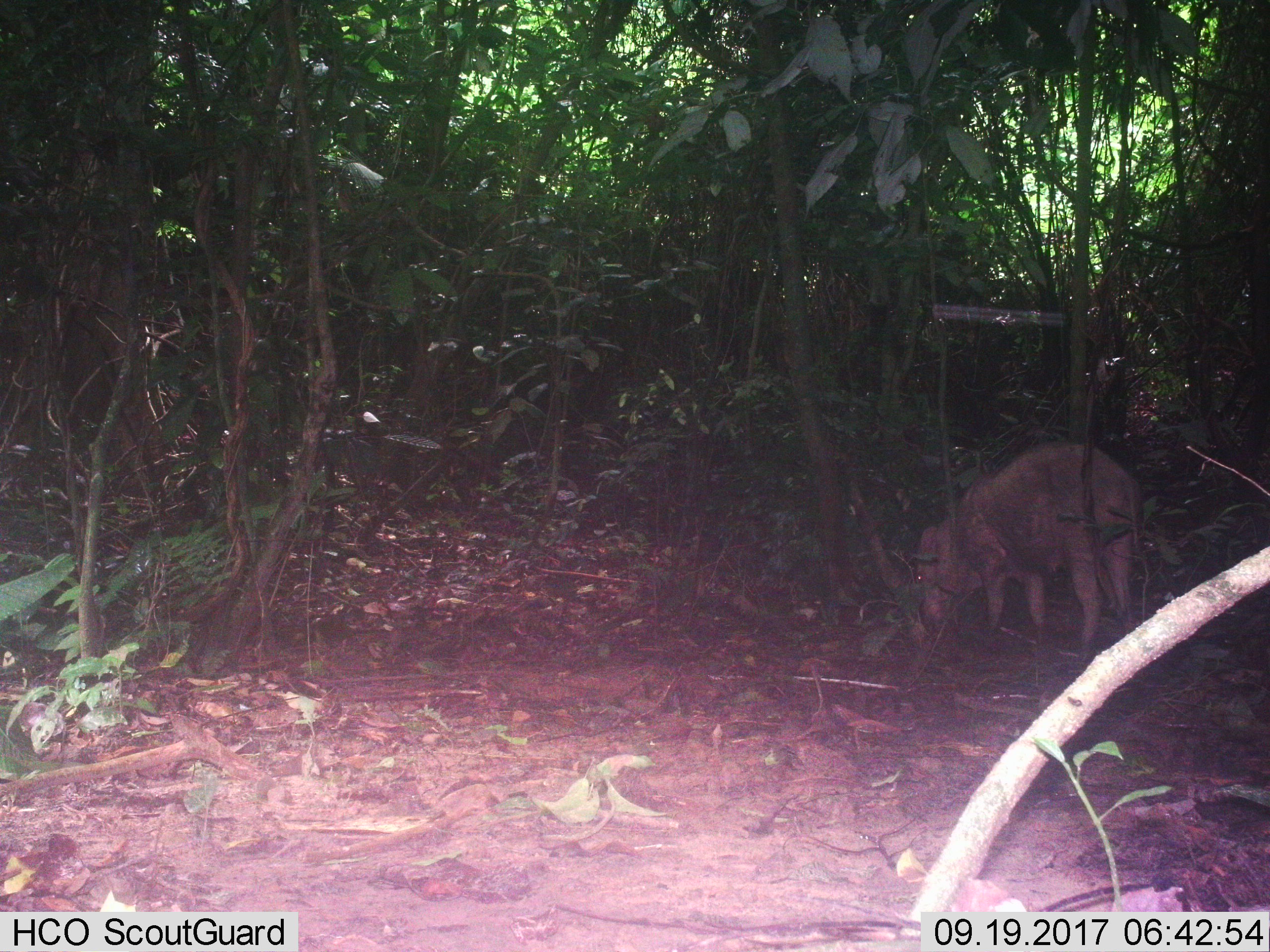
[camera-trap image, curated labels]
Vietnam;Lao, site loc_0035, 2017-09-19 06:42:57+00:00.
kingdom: Animalia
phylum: Chordata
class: Mammalia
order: Artiodactyla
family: Suidae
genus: Sus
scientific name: Sus scrofa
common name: eurasian wild pig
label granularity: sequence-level